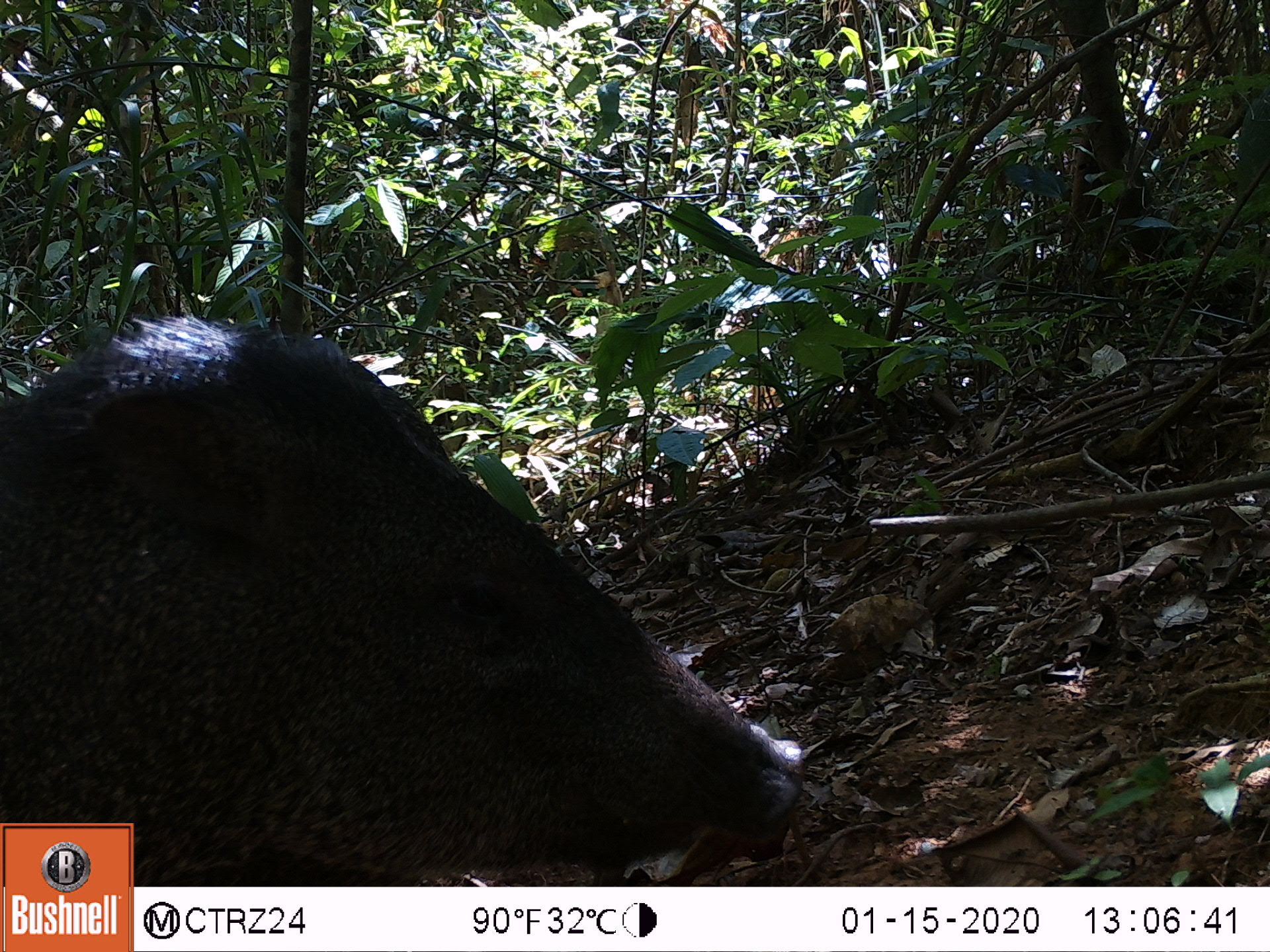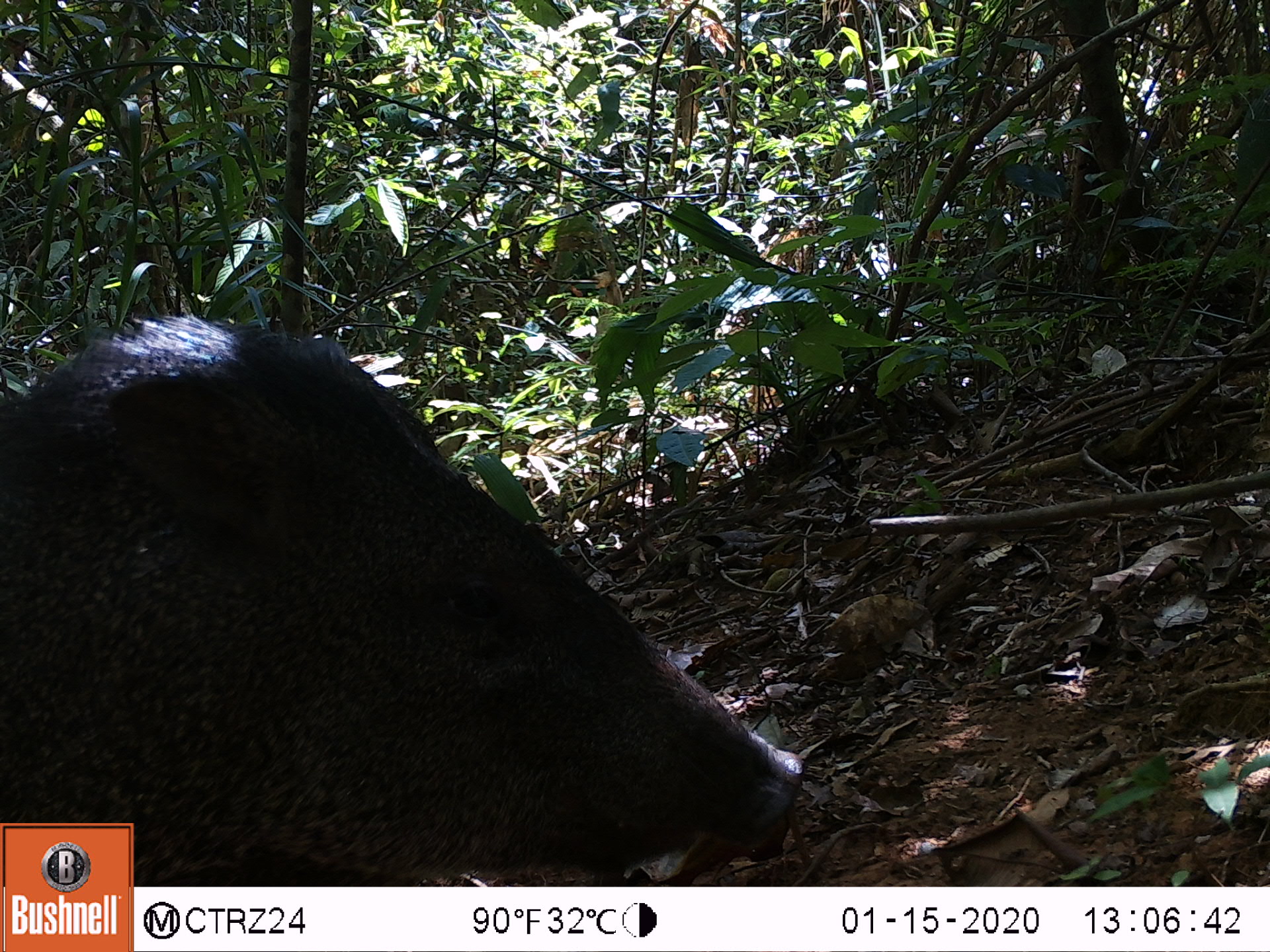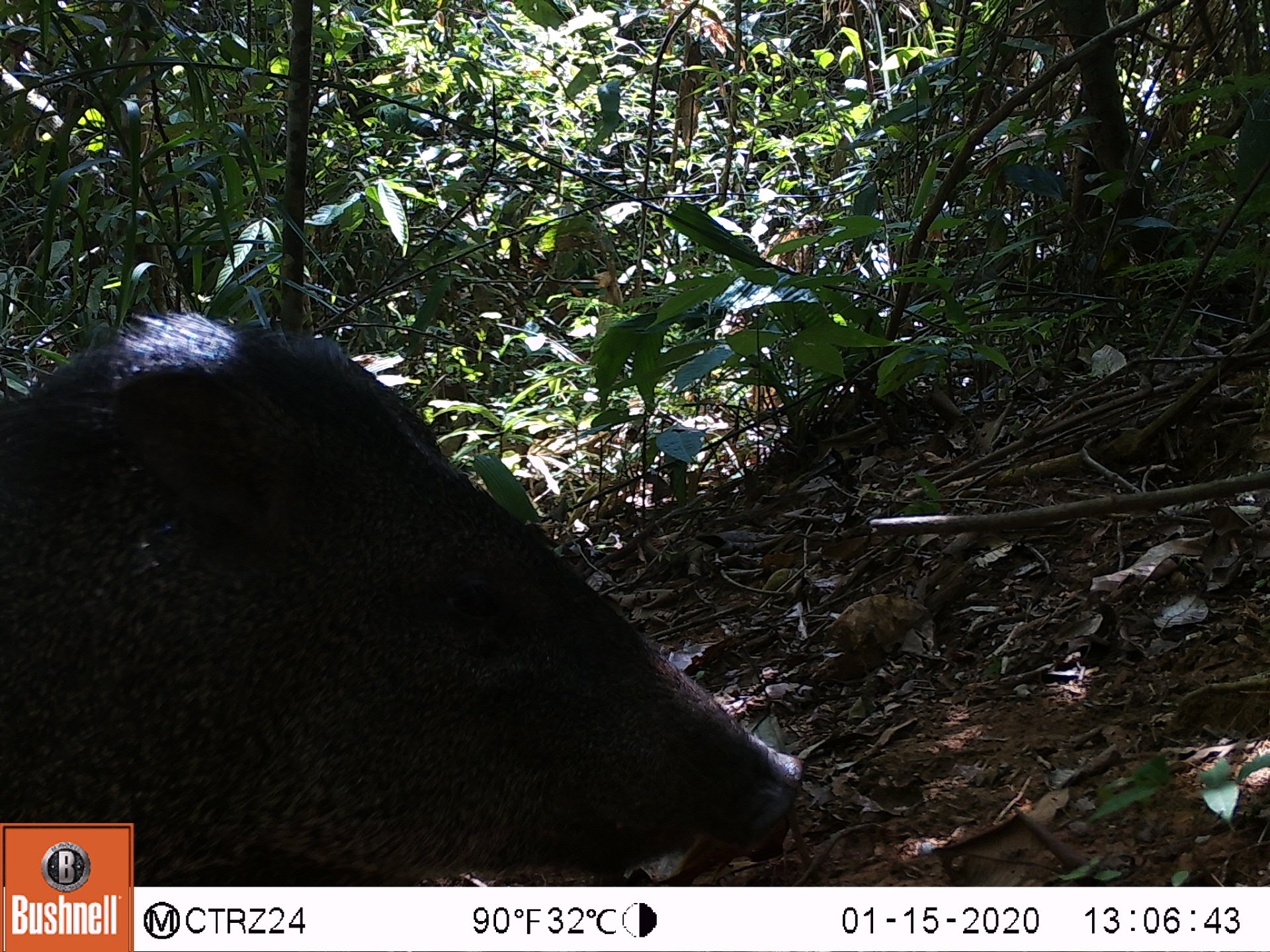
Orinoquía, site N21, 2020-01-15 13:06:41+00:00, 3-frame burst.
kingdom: Animalia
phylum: Chordata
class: Mammalia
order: Artiodactyla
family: Tayassuidae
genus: Pecari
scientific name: Pecari tajacu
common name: collared peccary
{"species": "collared peccary (Pecari tajacu)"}